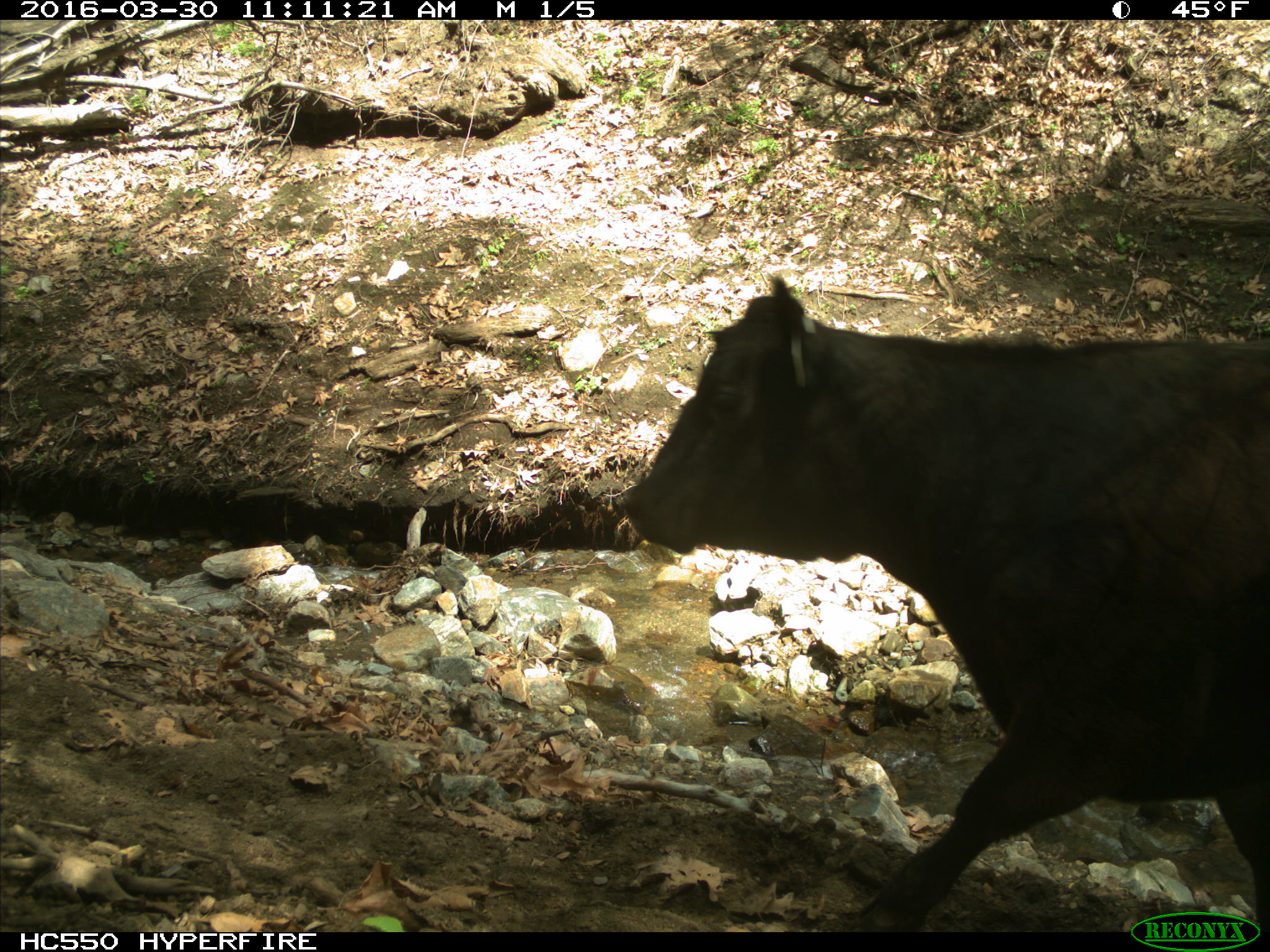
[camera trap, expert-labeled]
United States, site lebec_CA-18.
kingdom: Animalia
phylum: Chordata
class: Mammalia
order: Artiodactyla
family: Bovidae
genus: Bos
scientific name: Bos taurus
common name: domestic cow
Bos taurus (domestic cow).